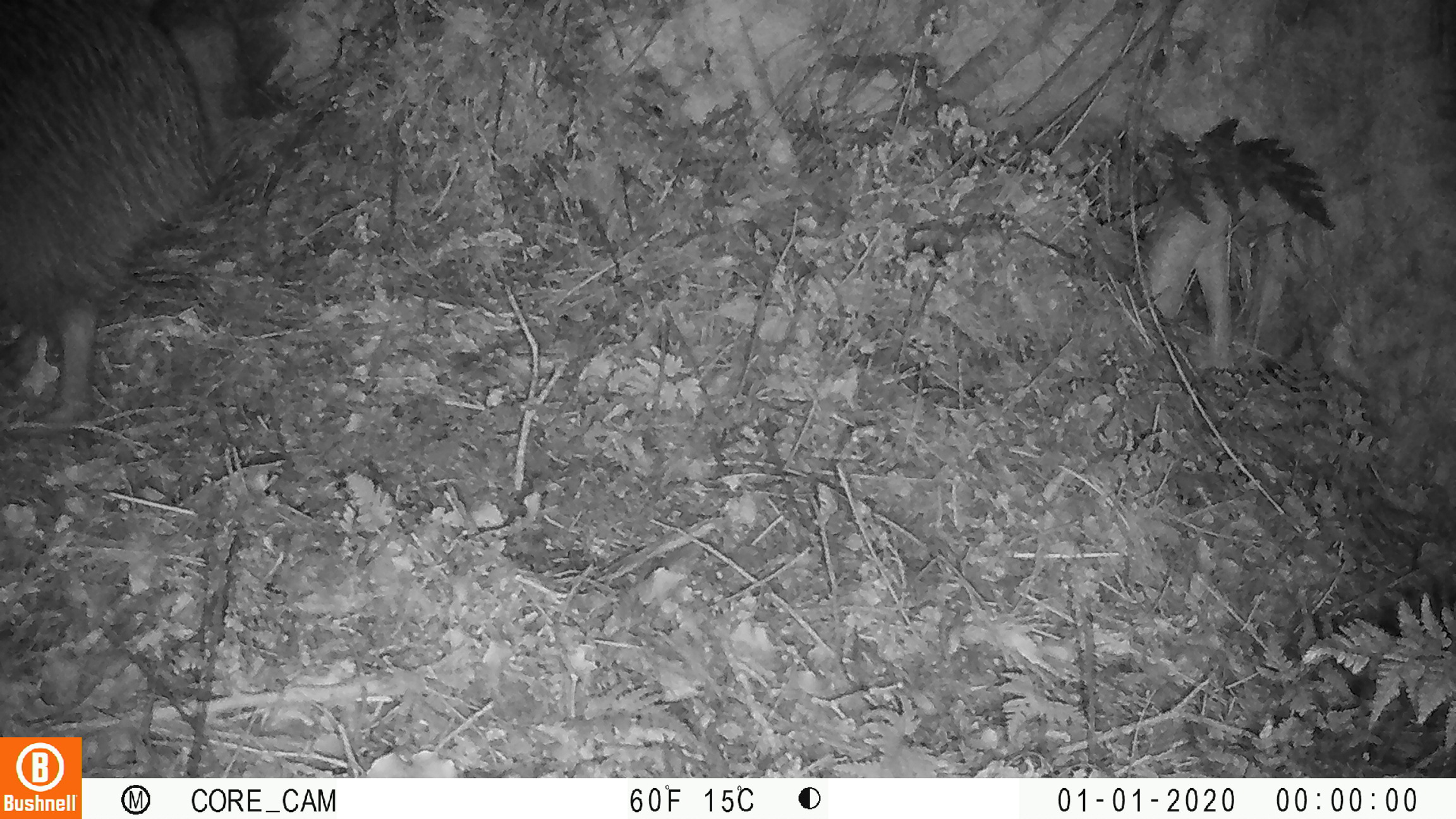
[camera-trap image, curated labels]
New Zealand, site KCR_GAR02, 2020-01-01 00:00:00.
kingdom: Animalia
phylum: Chordata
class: Aves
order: Apterygiformes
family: Apterygidae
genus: Apteryx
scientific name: Apteryx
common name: kiwi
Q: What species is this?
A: Kiwi (Apteryx).